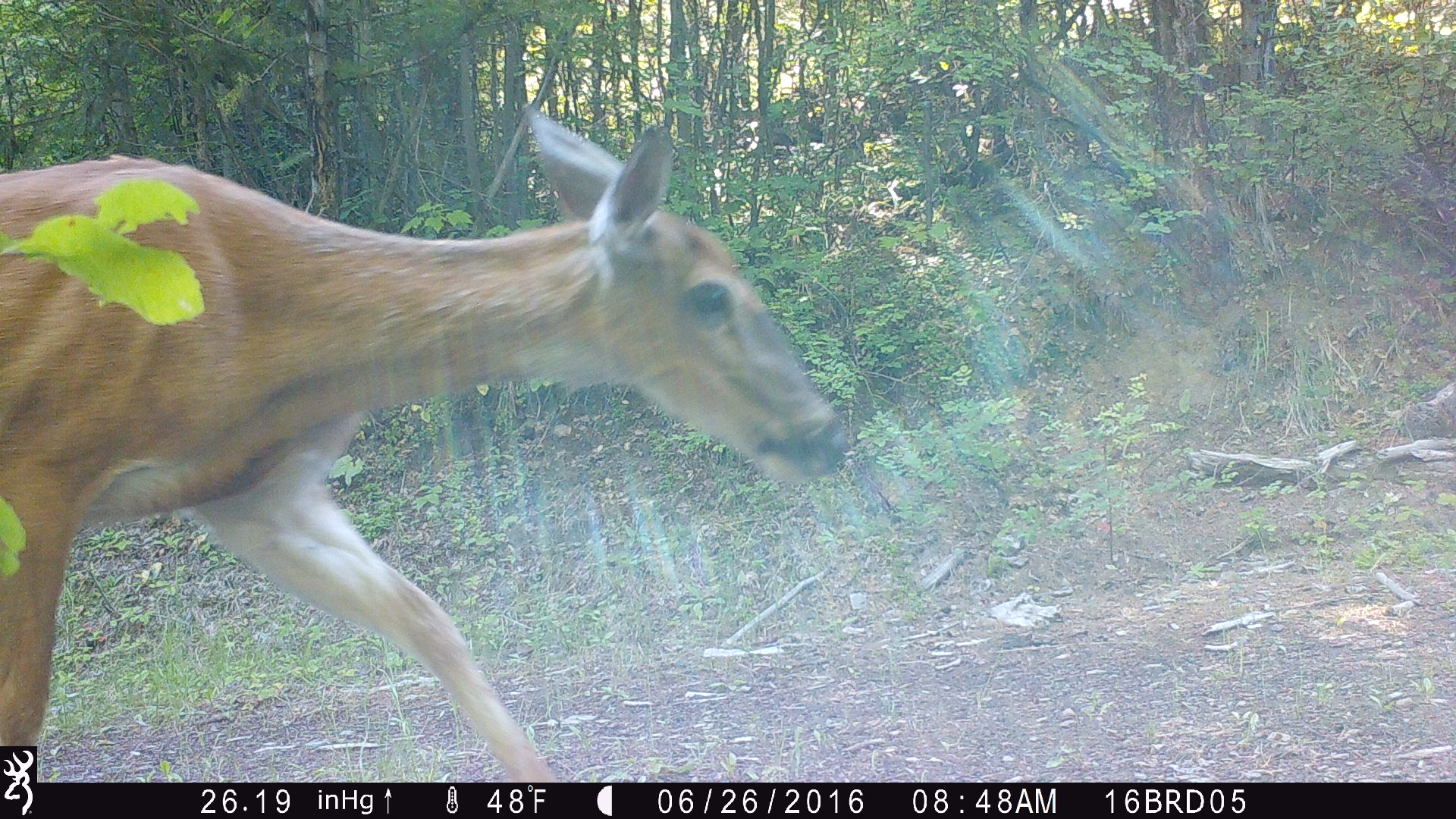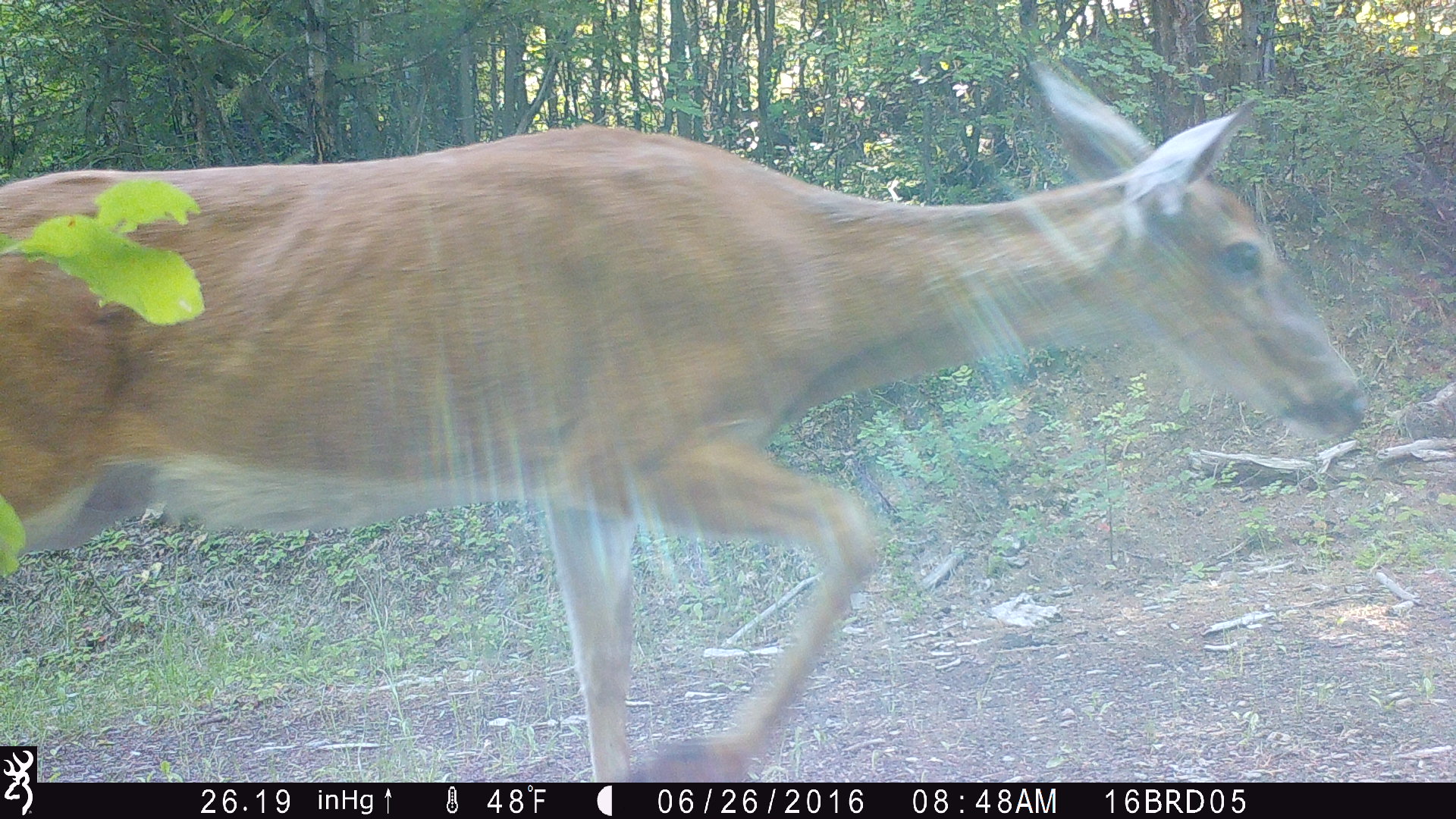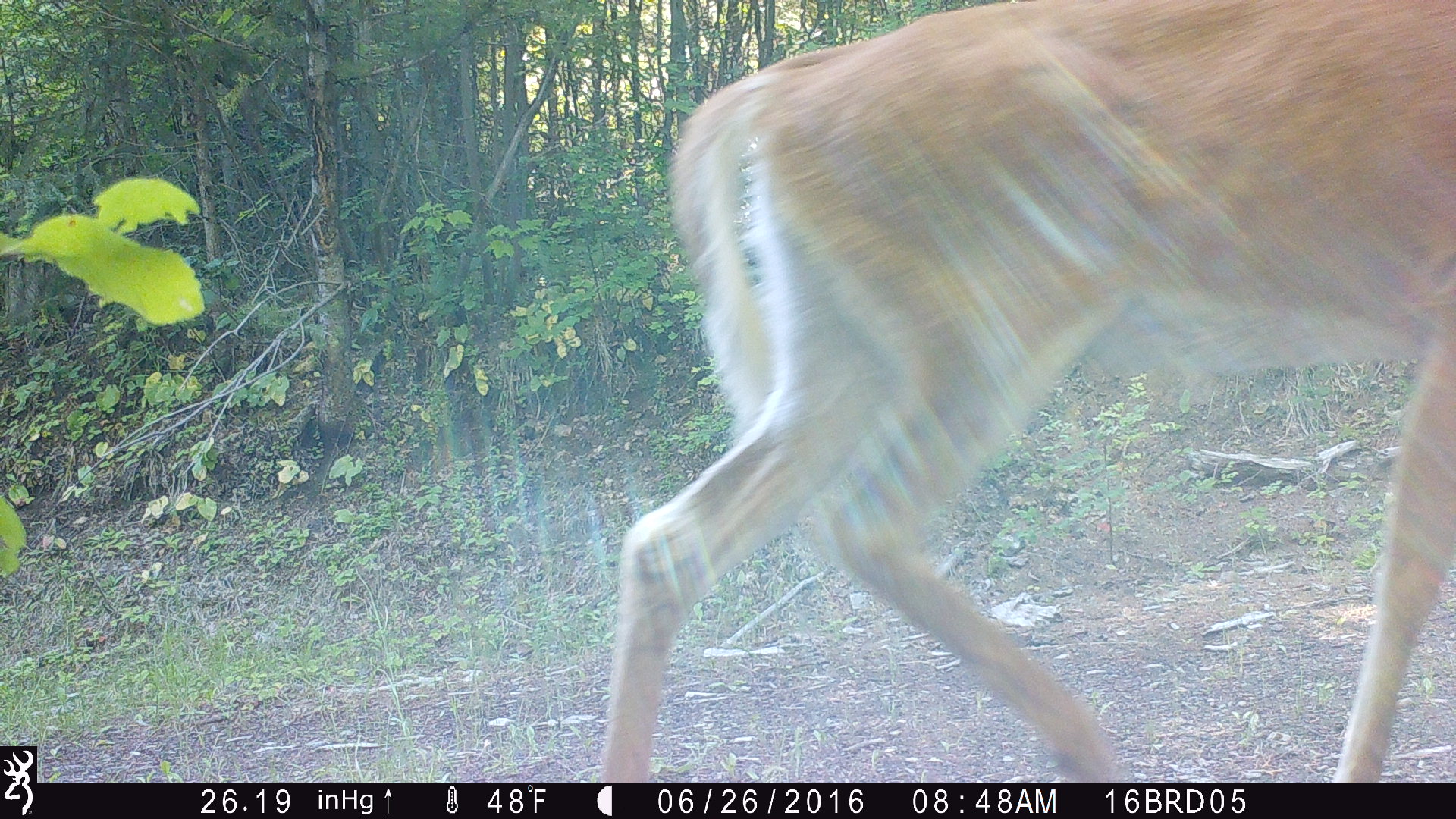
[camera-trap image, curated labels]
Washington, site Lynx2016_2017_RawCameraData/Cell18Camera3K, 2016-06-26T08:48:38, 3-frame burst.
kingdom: Animalia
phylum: Chordata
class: Mammalia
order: Artiodactyla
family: Cervidae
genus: Odocoileus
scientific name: Odocoileus virginianus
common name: white-tailed deer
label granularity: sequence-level